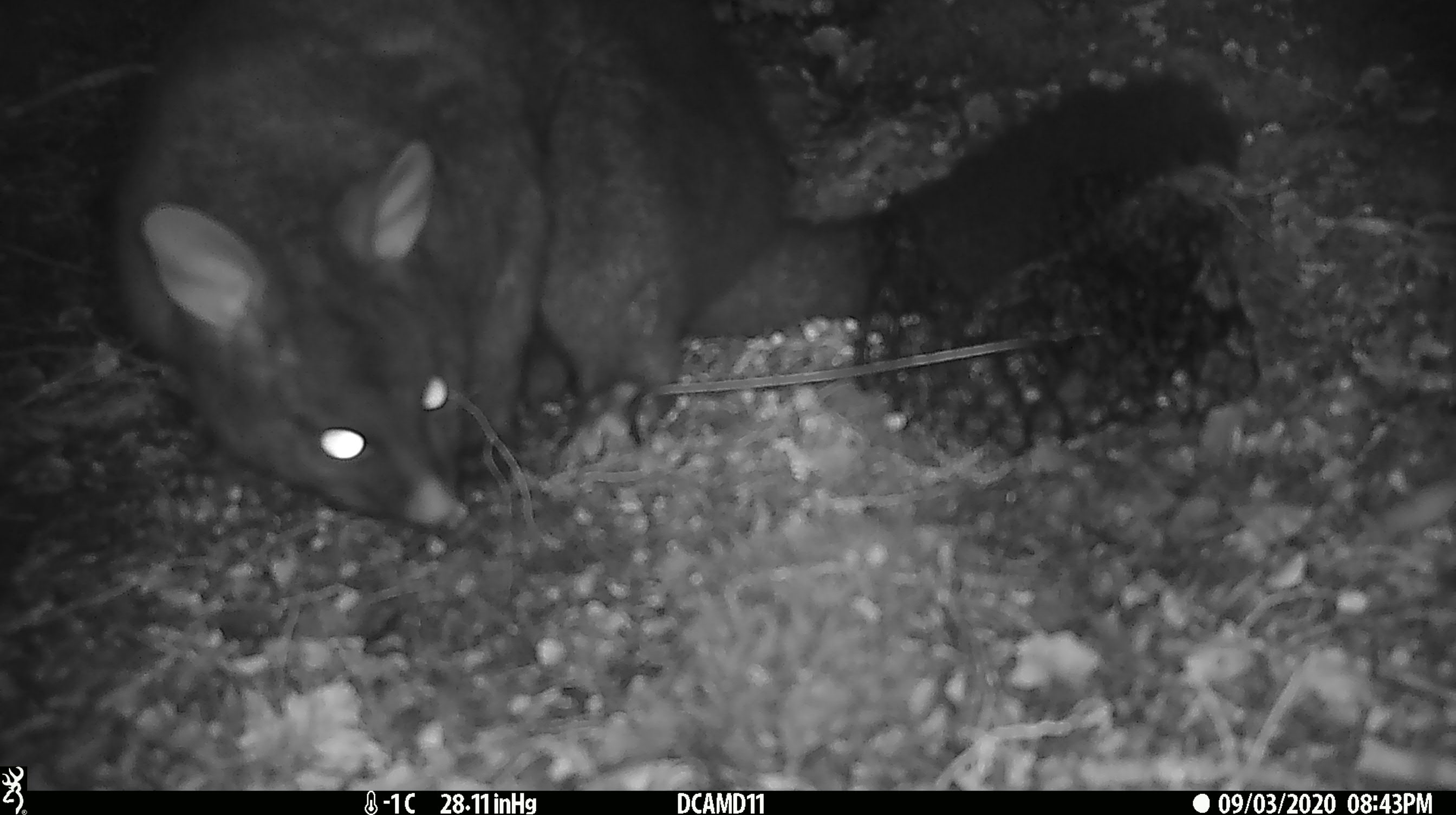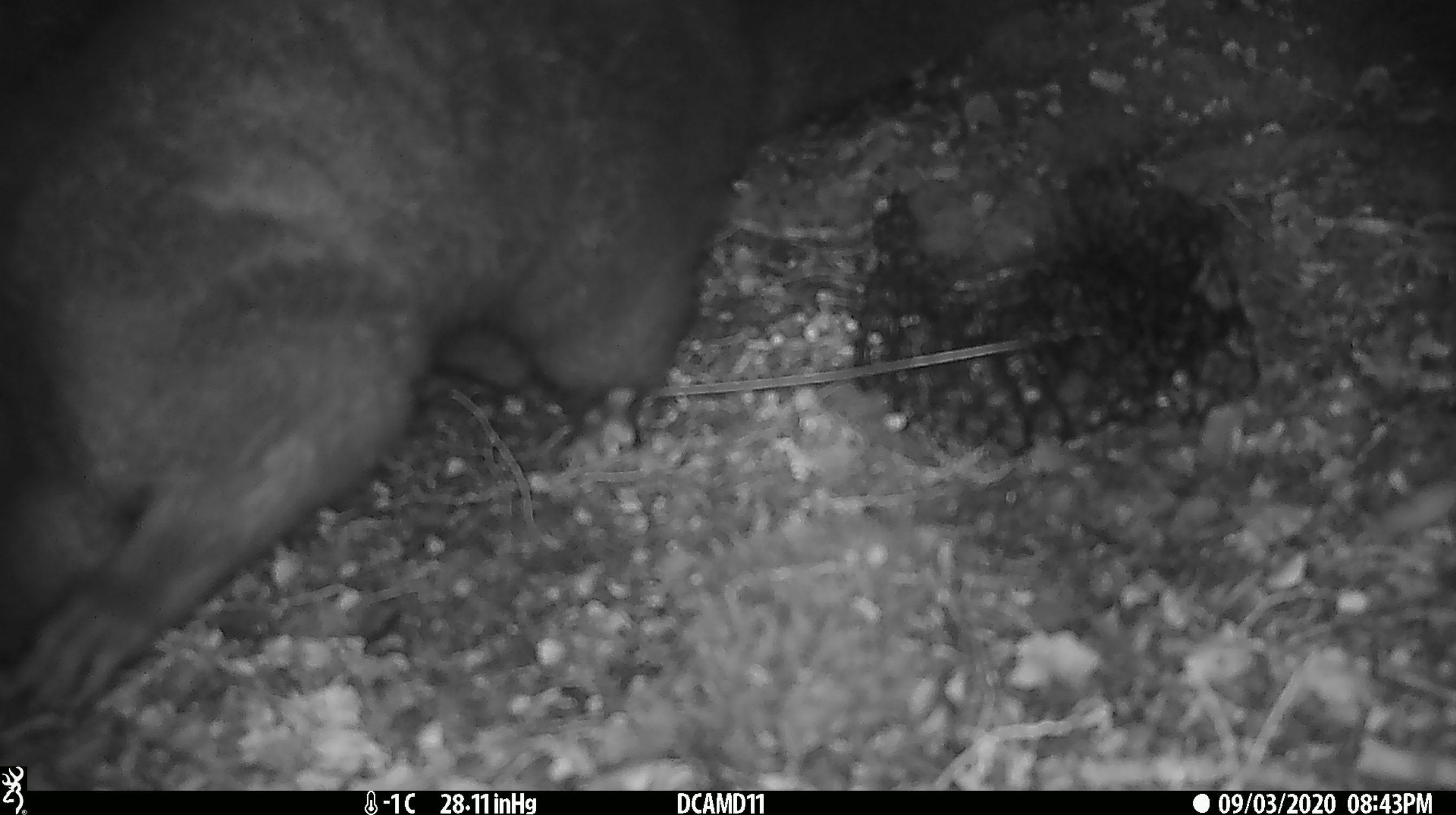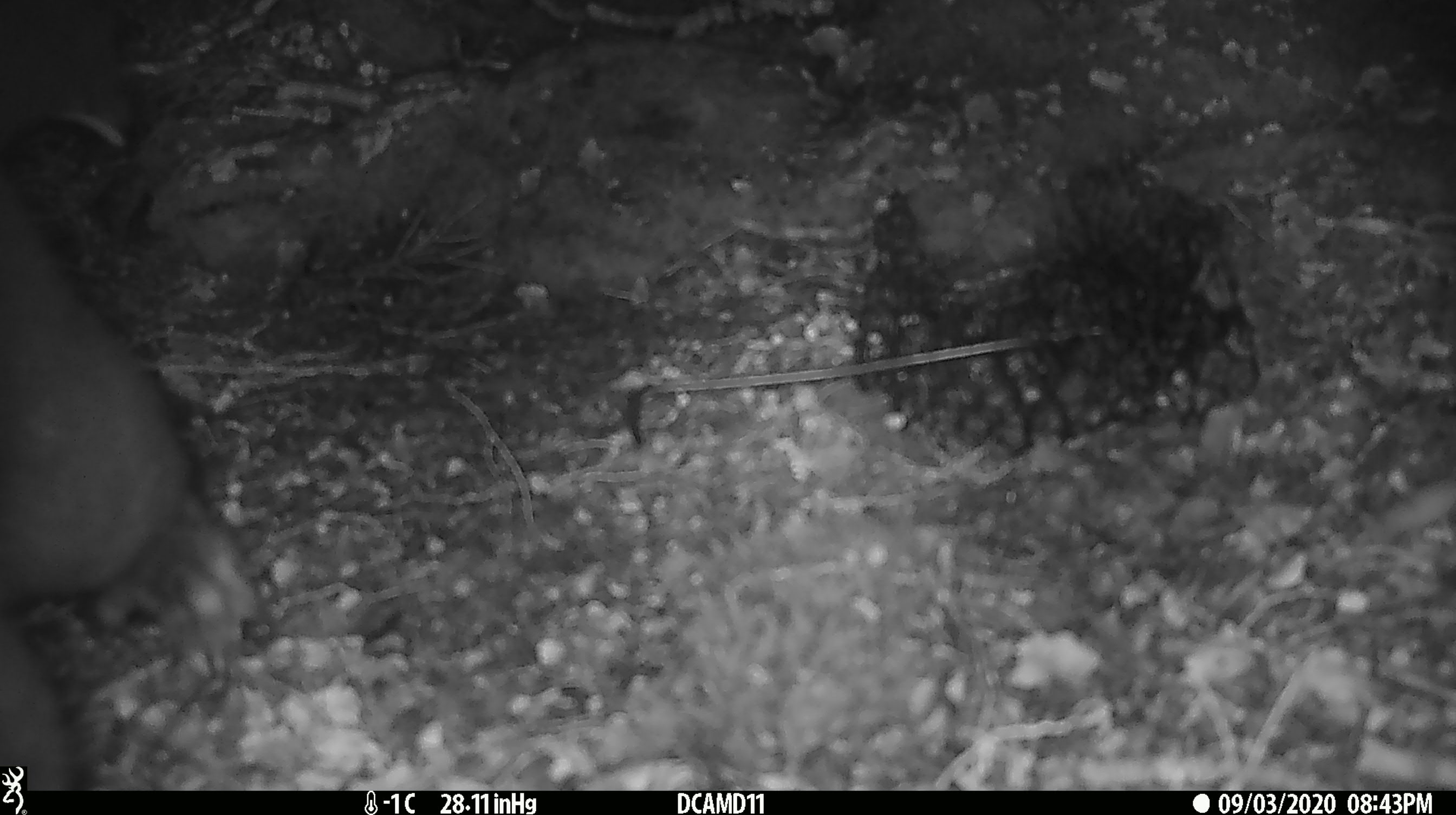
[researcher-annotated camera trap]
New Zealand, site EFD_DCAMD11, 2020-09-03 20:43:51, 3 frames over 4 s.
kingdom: Animalia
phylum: Chordata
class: Mammalia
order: Diprotodontia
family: Phalangeridae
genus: Trichosurus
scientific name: Trichosurus vulpecula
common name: common brushtail possum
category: possum